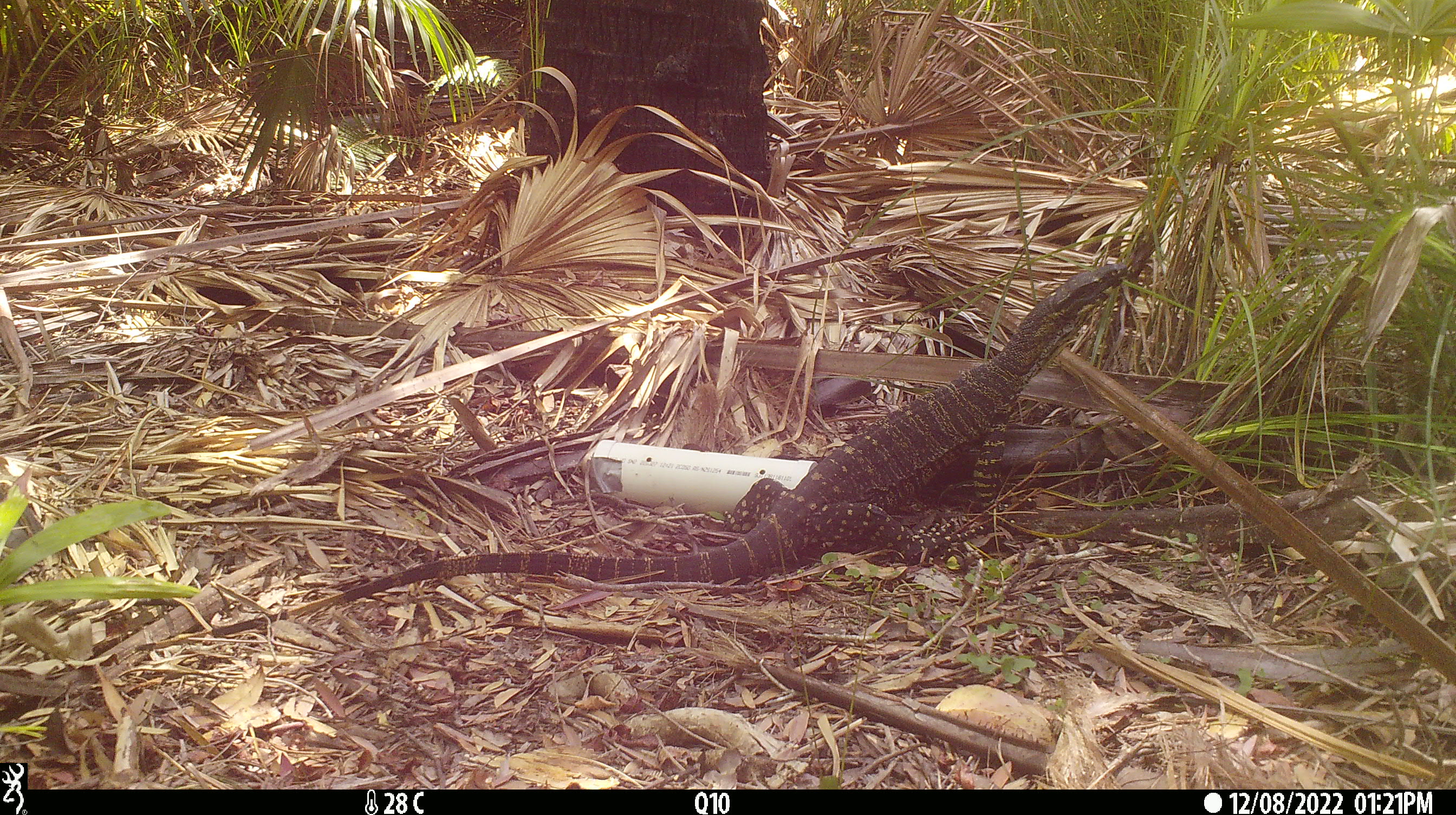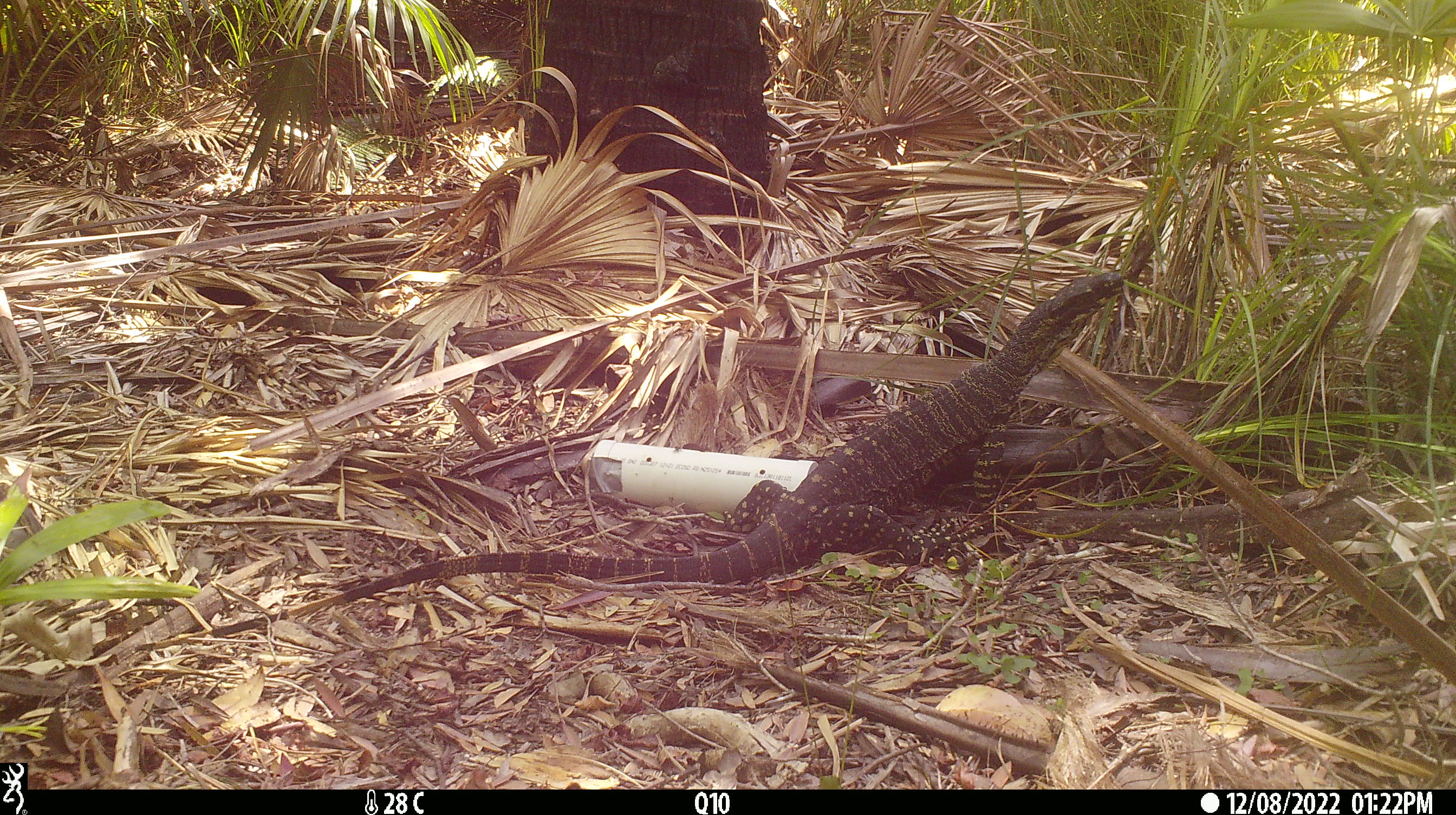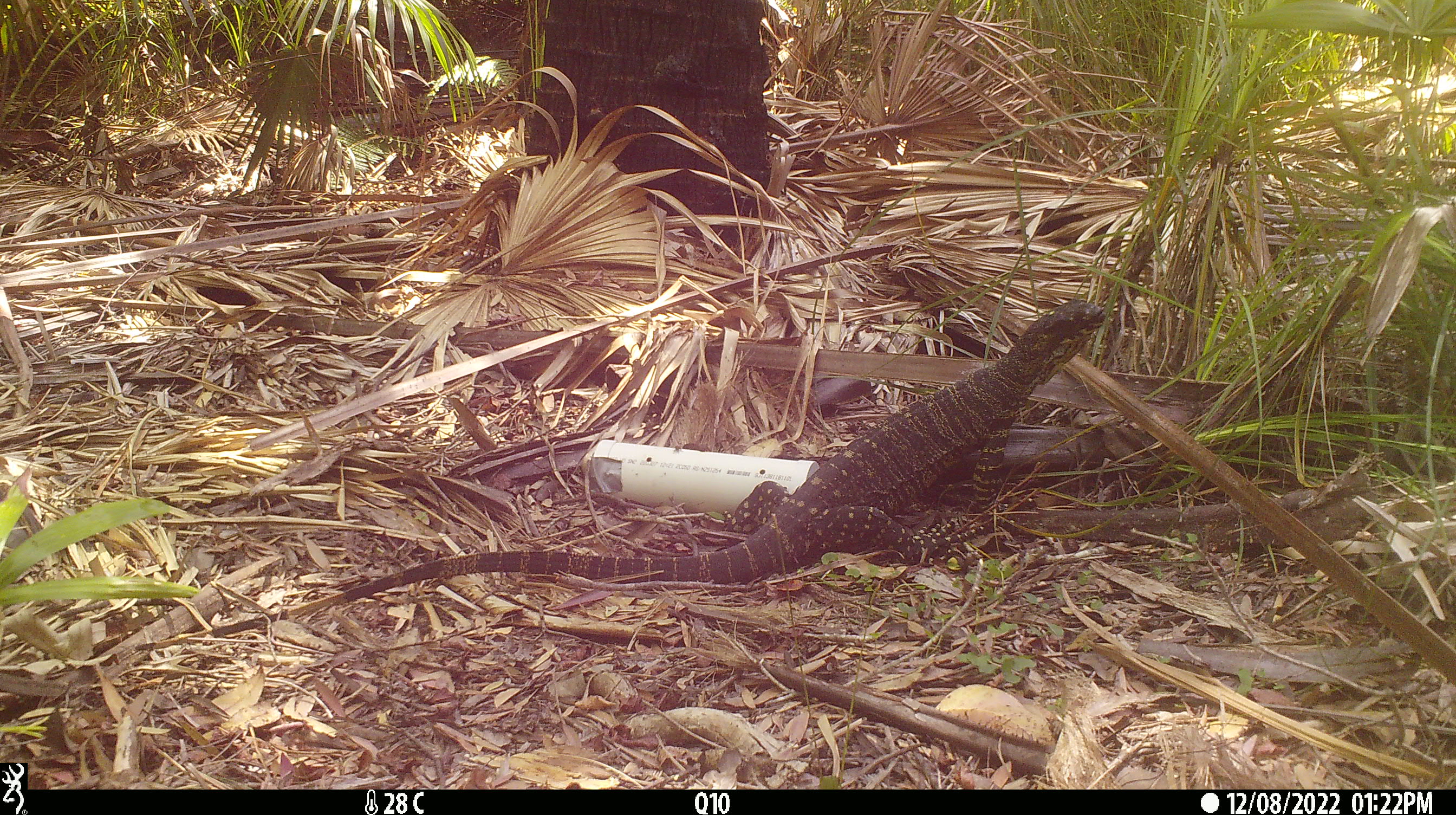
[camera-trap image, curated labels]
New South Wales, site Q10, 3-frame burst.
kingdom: Animalia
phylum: Chordata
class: Reptilia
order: Squamata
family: Varanidae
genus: Varanus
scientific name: Varanus varius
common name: lace monitor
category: goanna